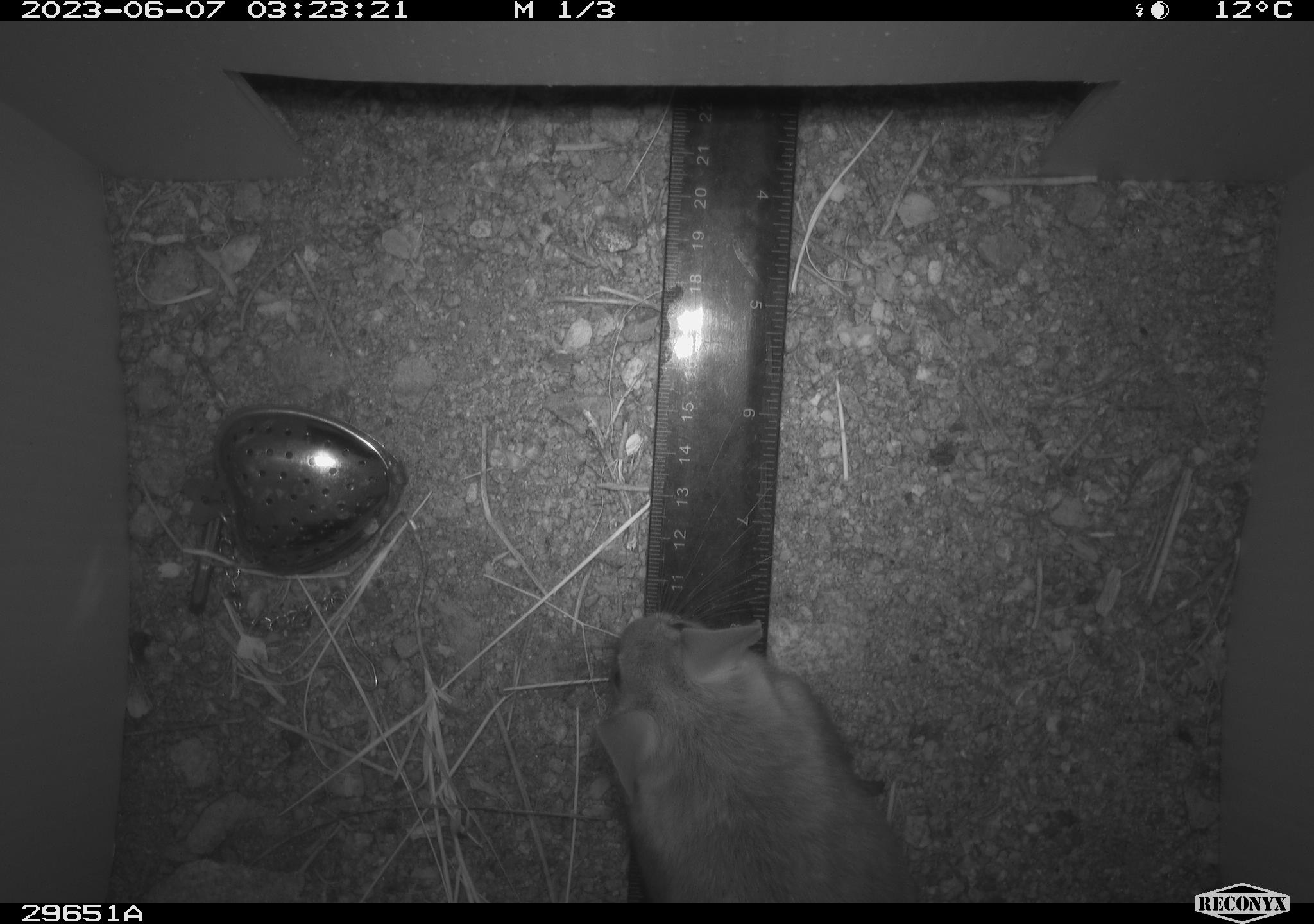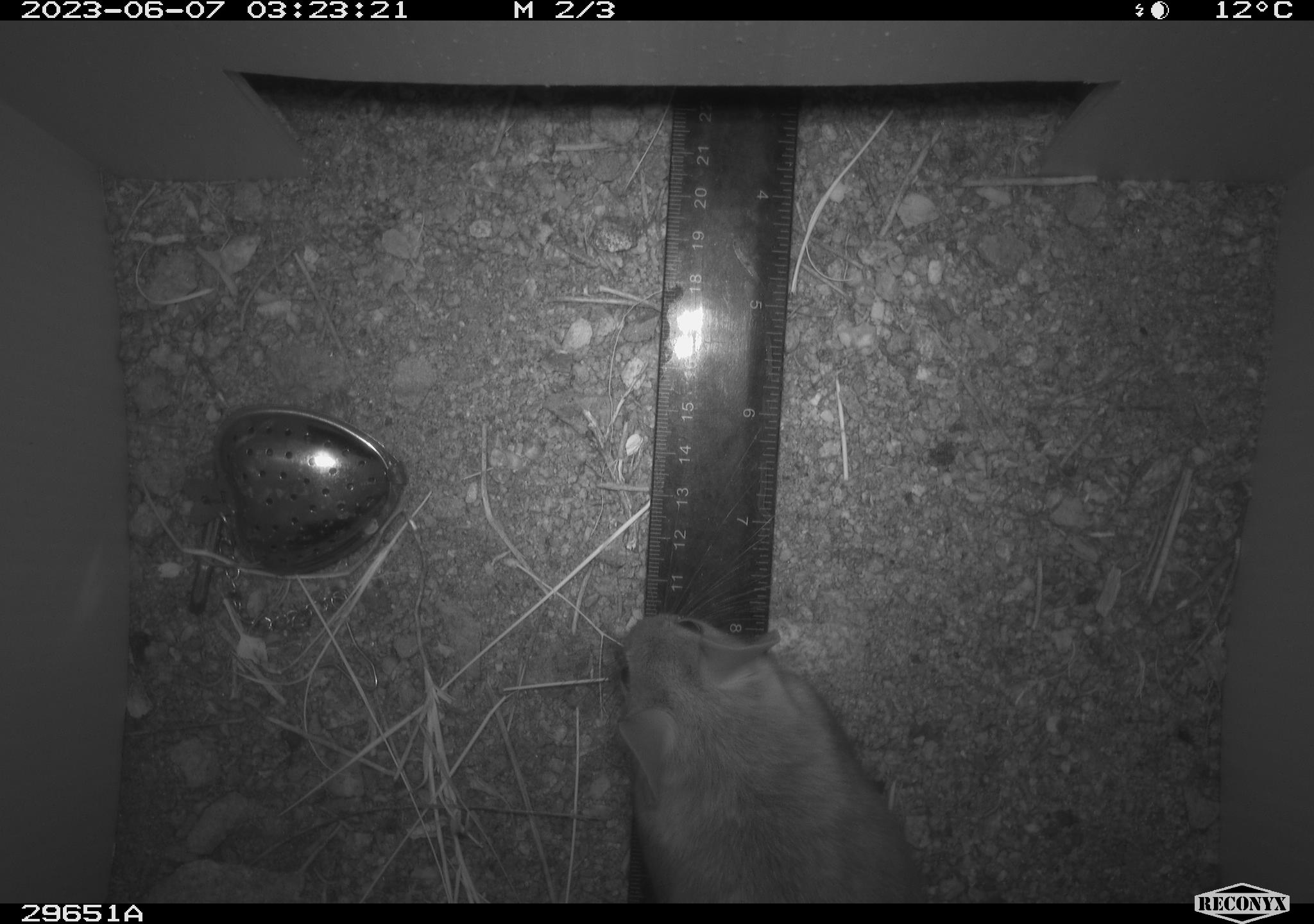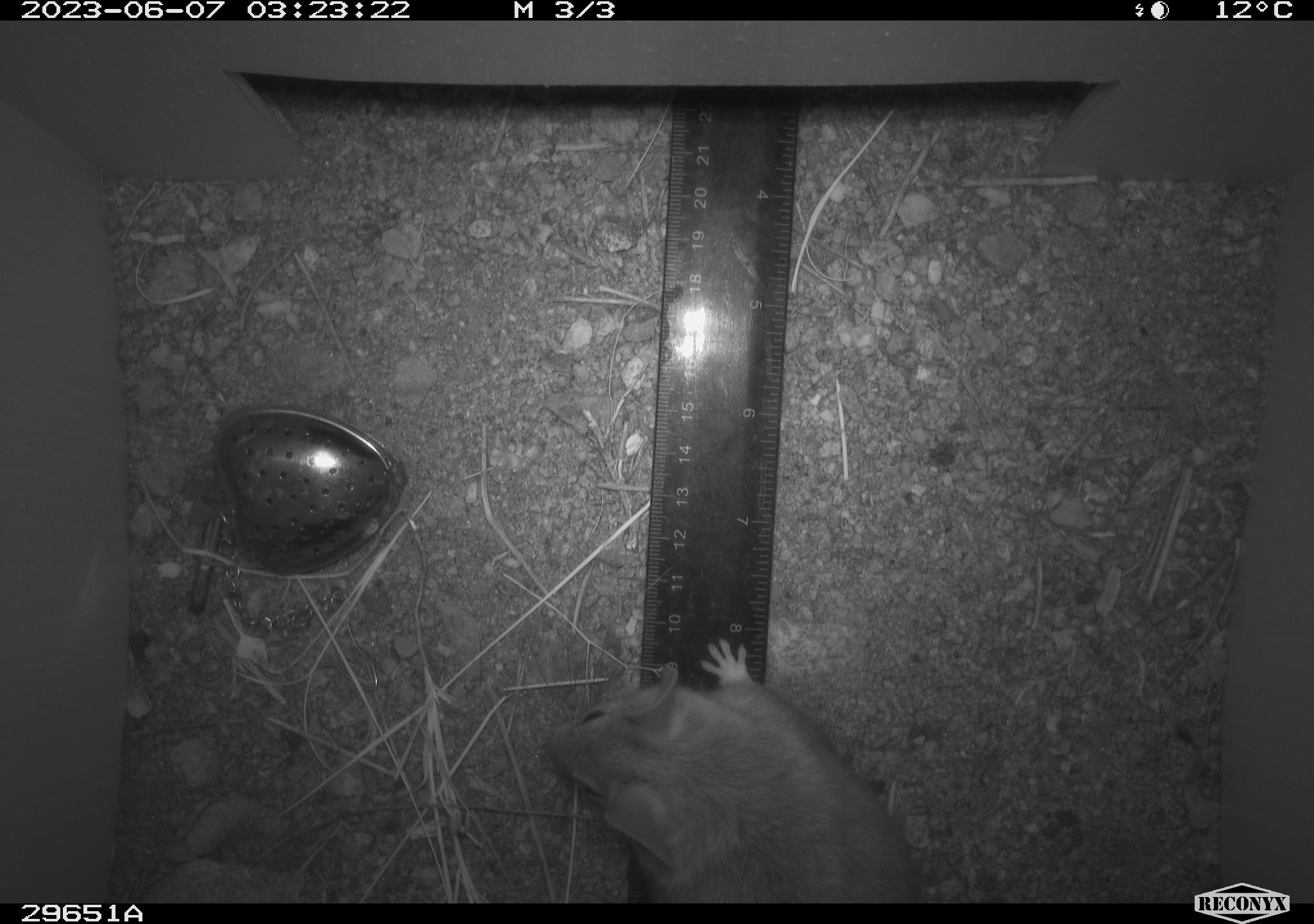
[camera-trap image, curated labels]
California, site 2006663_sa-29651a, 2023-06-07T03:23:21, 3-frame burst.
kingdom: Animalia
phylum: Chordata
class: Mammalia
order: Rodentia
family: Cricetidae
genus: Neotoma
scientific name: Neotoma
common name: pack rat or woodrat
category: neotoma species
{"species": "neotoma species (pack rat or woodrat) (Neotoma)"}